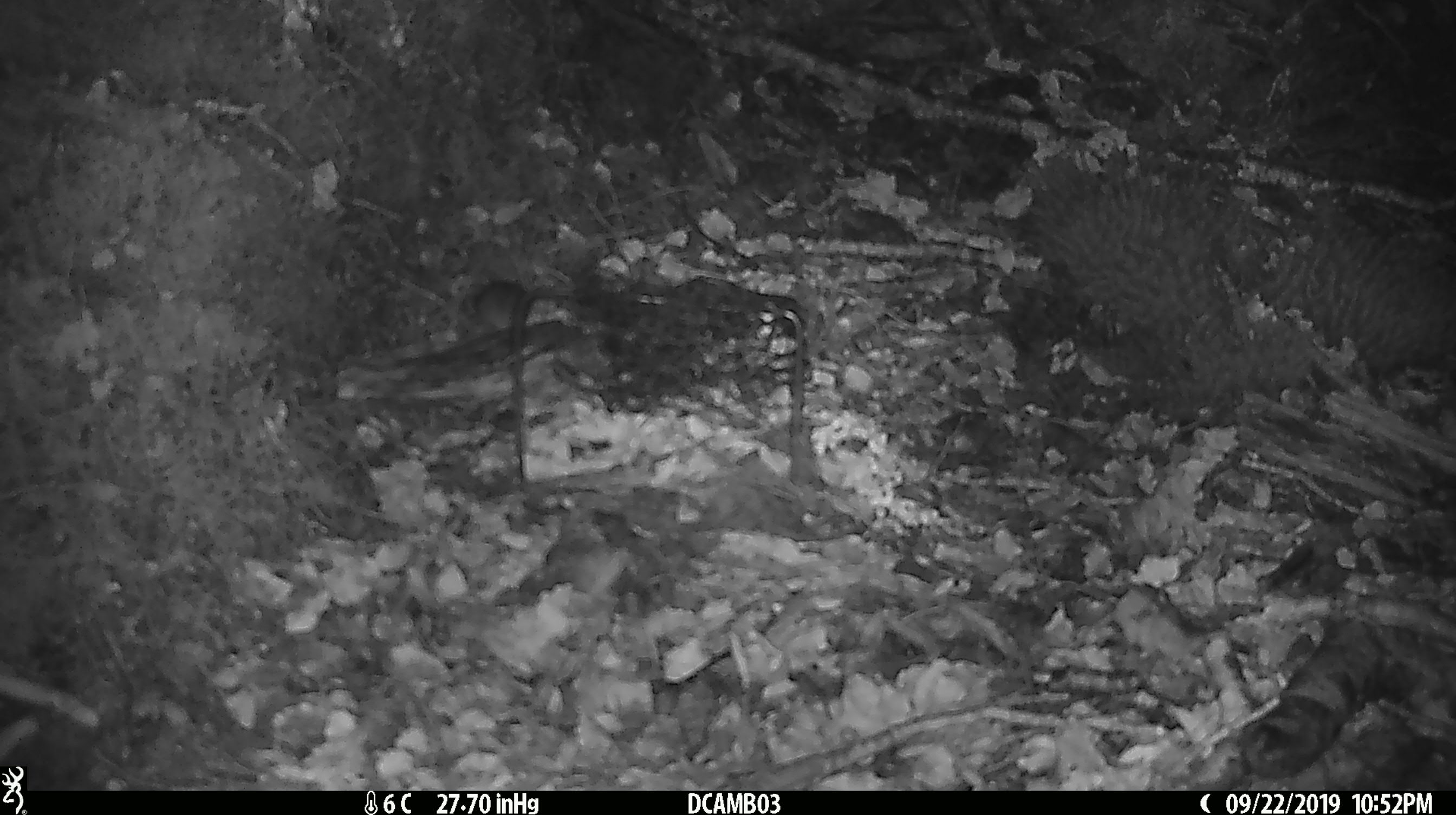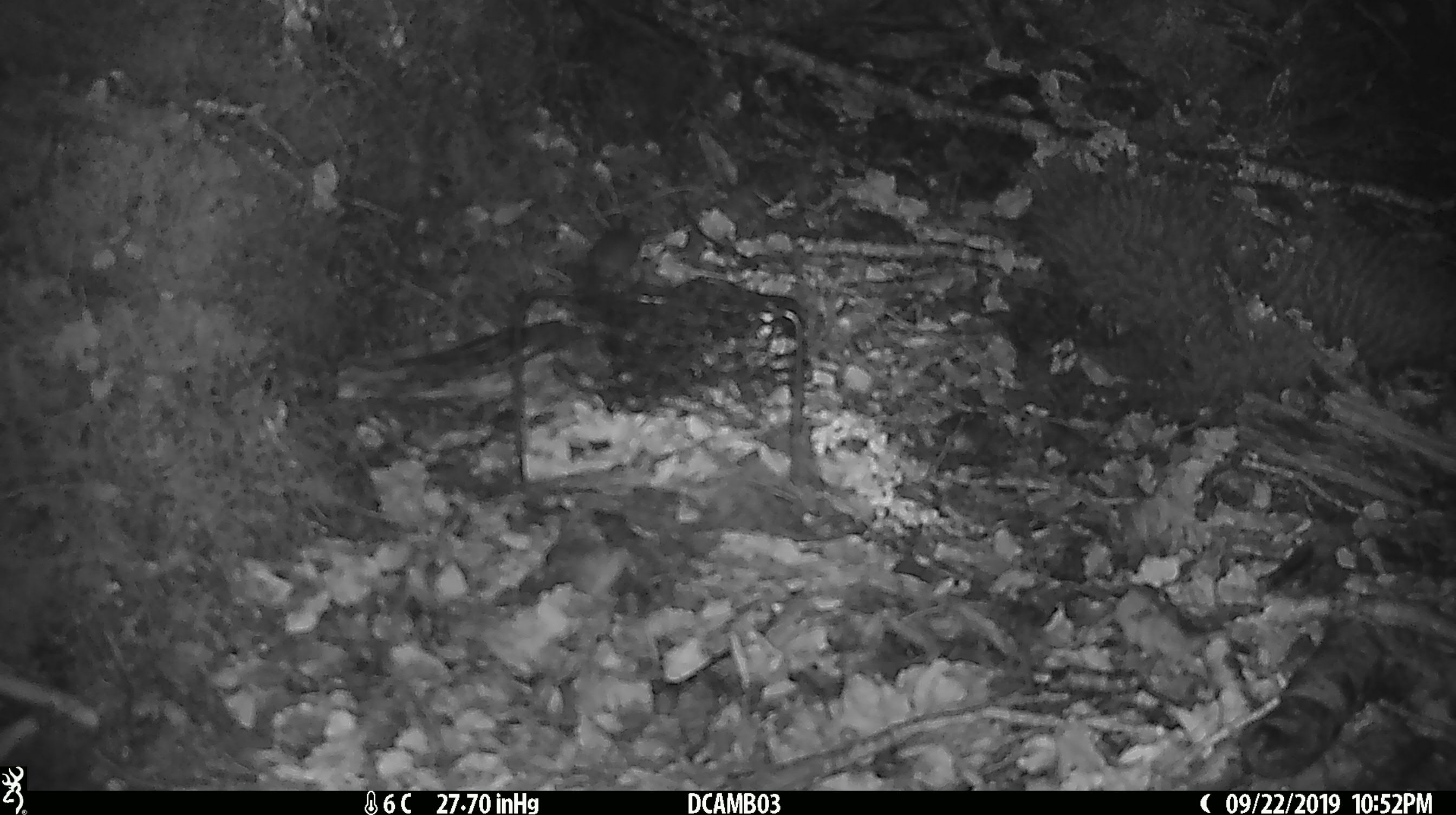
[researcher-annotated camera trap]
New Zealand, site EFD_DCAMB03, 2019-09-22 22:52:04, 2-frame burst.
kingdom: Animalia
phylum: Chordata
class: Mammalia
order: Rodentia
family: Muridae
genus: Mus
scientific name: Mus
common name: mouse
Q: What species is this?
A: Mouse (Mus).